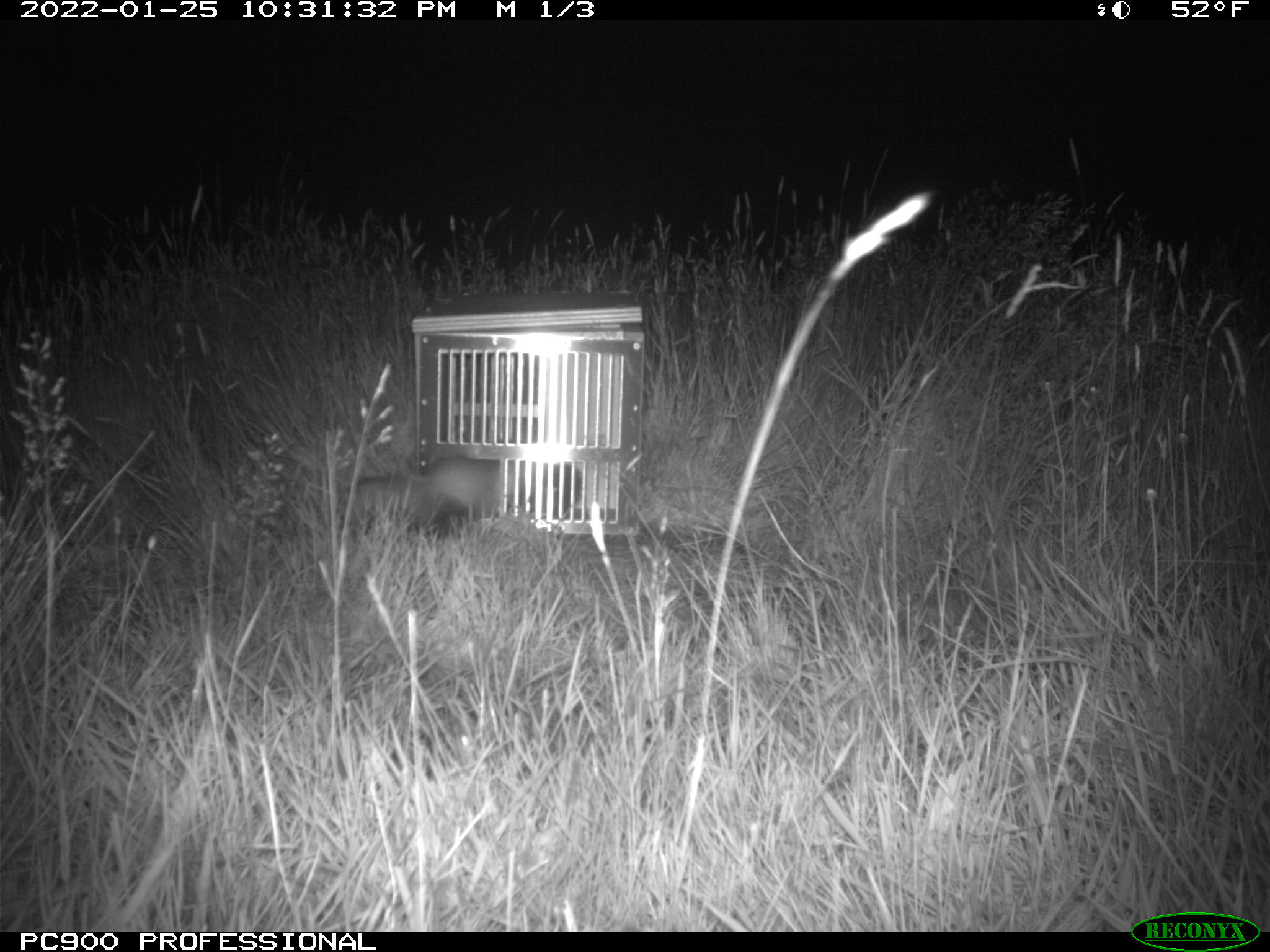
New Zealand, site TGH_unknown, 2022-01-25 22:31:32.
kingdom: Animalia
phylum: Chordata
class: Mammalia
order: Carnivora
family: Mustelidae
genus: Mustela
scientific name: Mustela furo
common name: ferret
Ferret (Mustela furo).